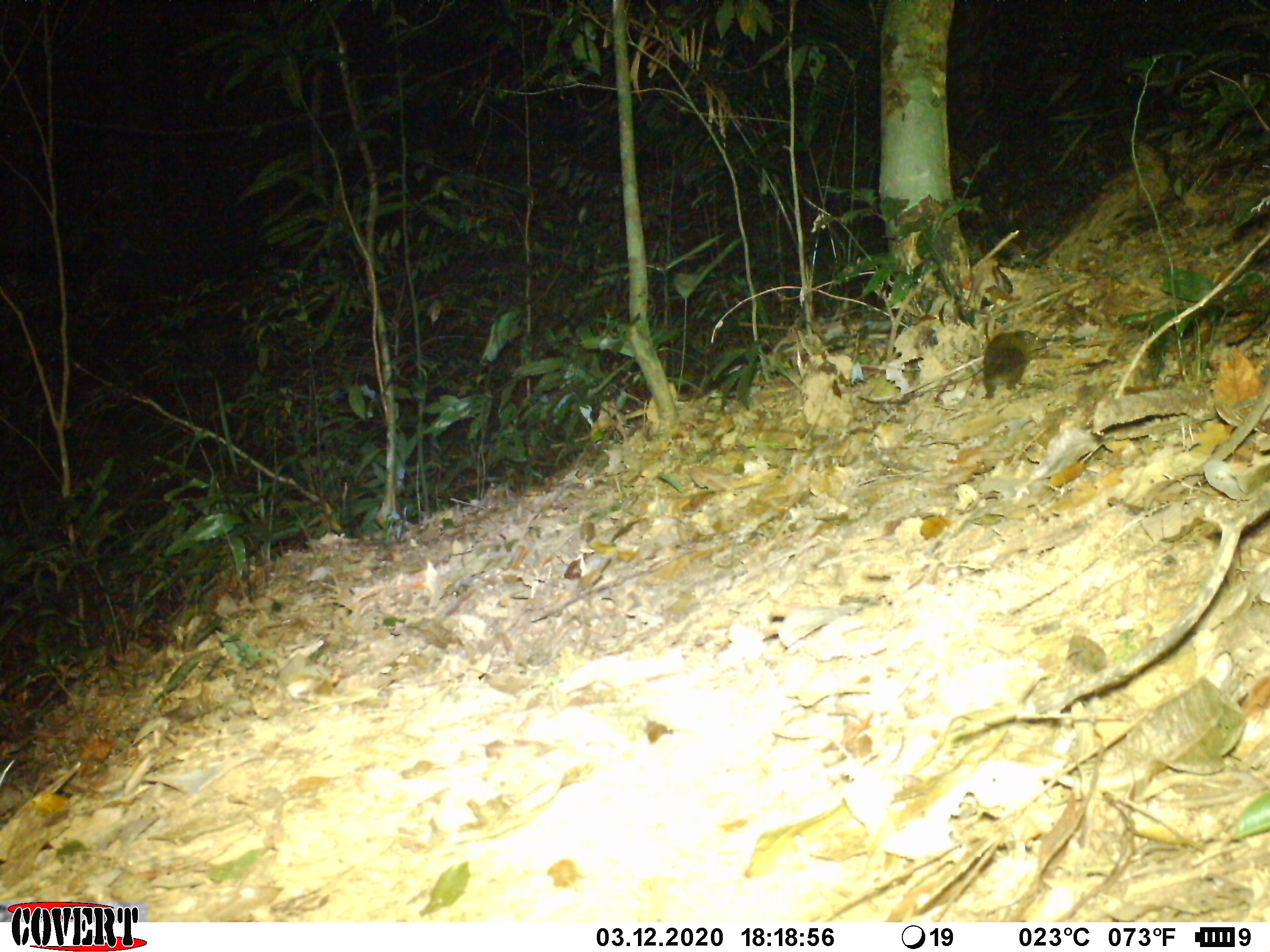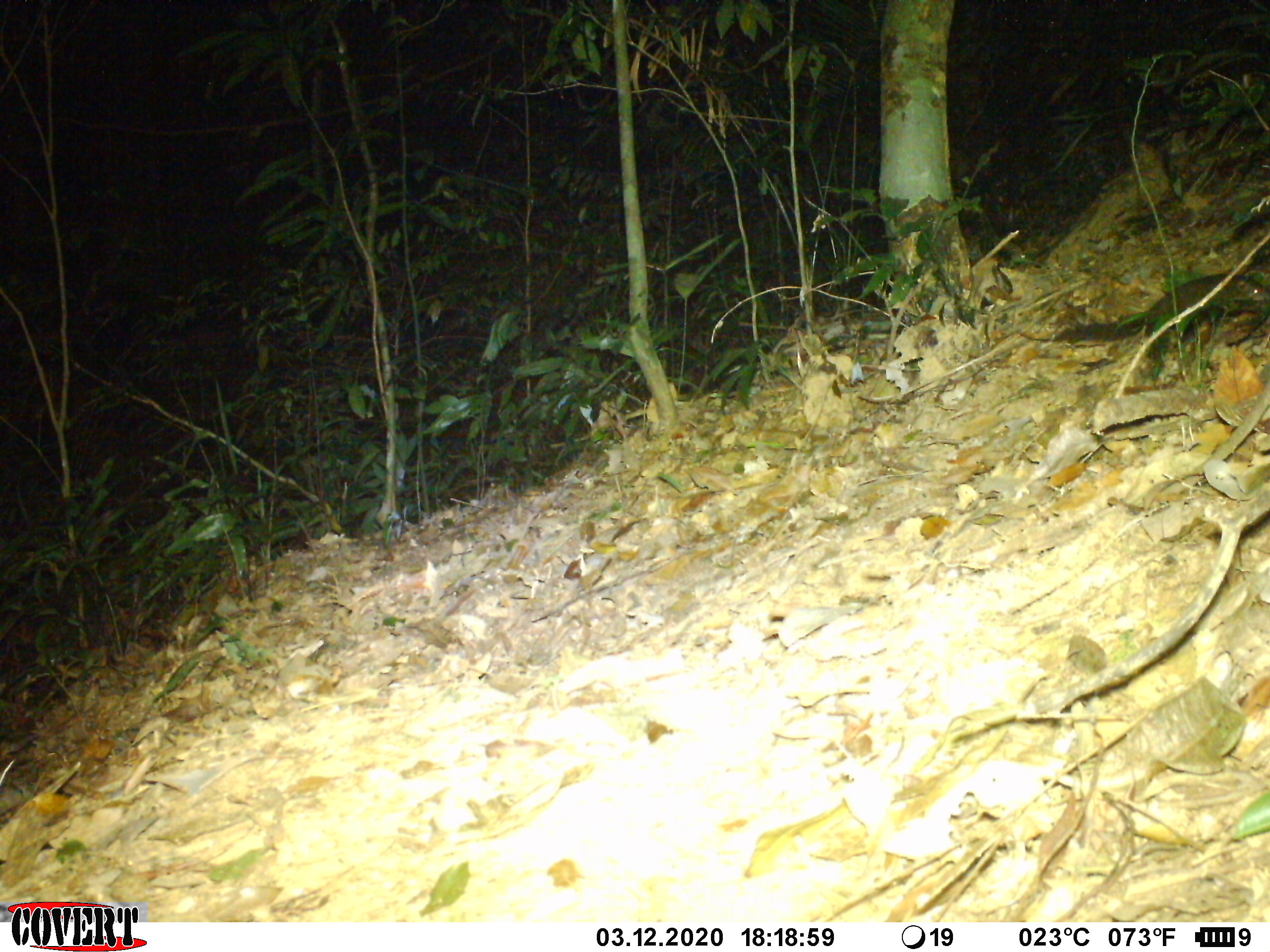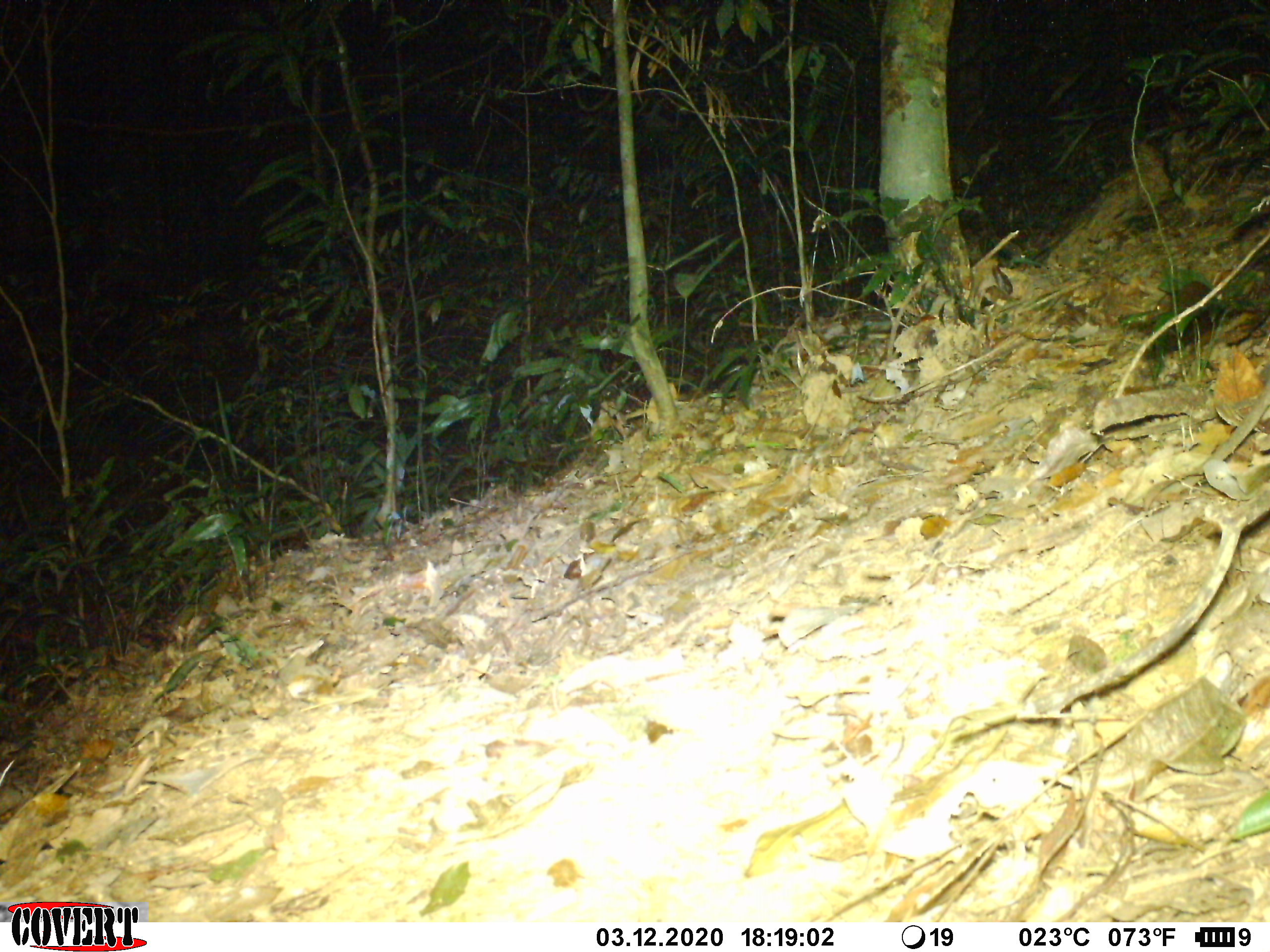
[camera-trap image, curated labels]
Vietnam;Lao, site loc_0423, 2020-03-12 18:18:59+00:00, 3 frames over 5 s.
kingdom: Animalia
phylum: Chordata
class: Mammalia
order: Scandentia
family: Tupaiidae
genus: Tupaia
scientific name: Tupaia belangeri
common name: northern treeshrew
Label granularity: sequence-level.